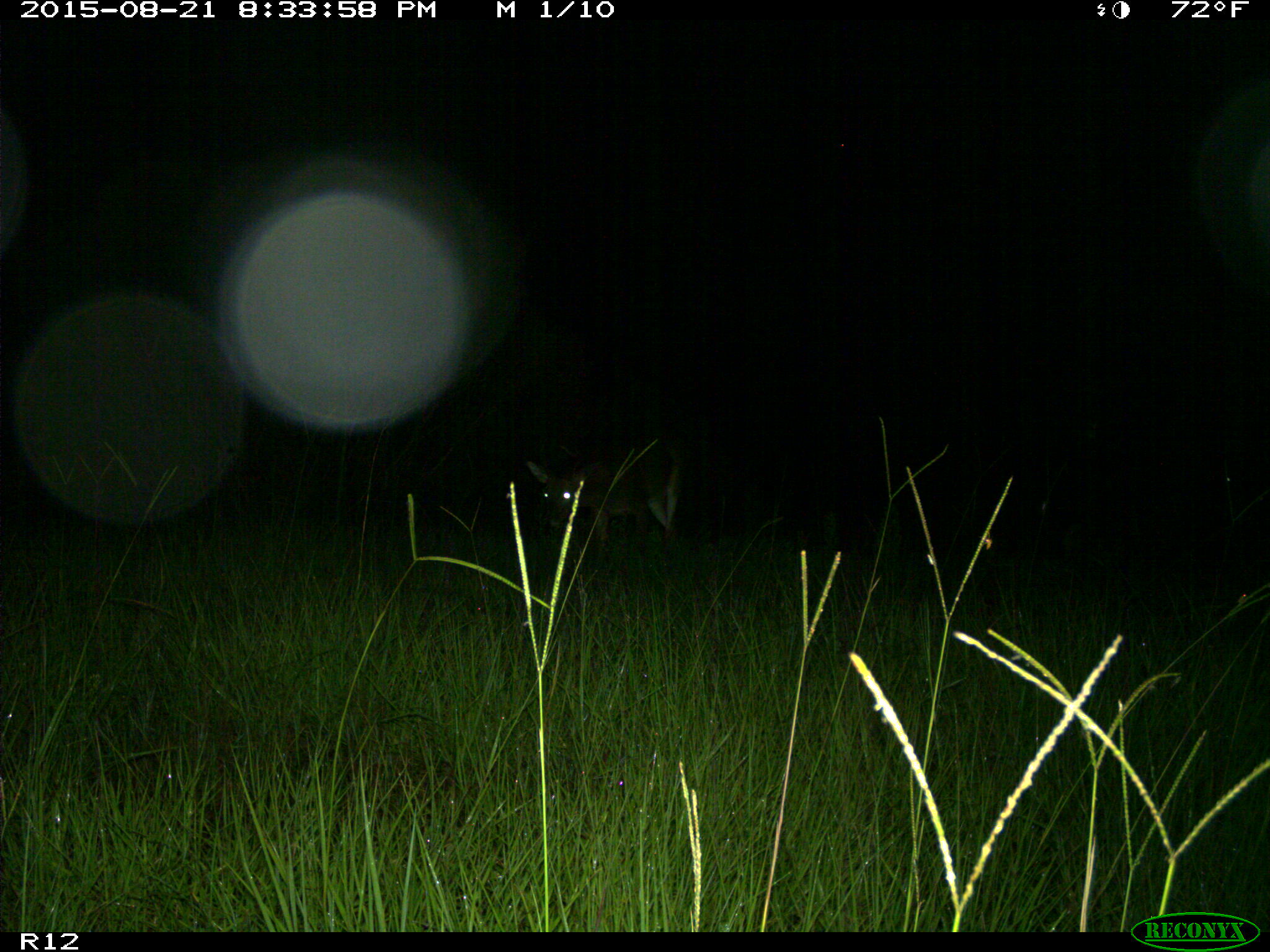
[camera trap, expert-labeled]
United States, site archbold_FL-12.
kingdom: Animalia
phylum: Chordata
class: Mammalia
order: Artiodactyla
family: Cervidae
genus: Odocoileus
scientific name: Odocoileus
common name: deer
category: unidentified deer